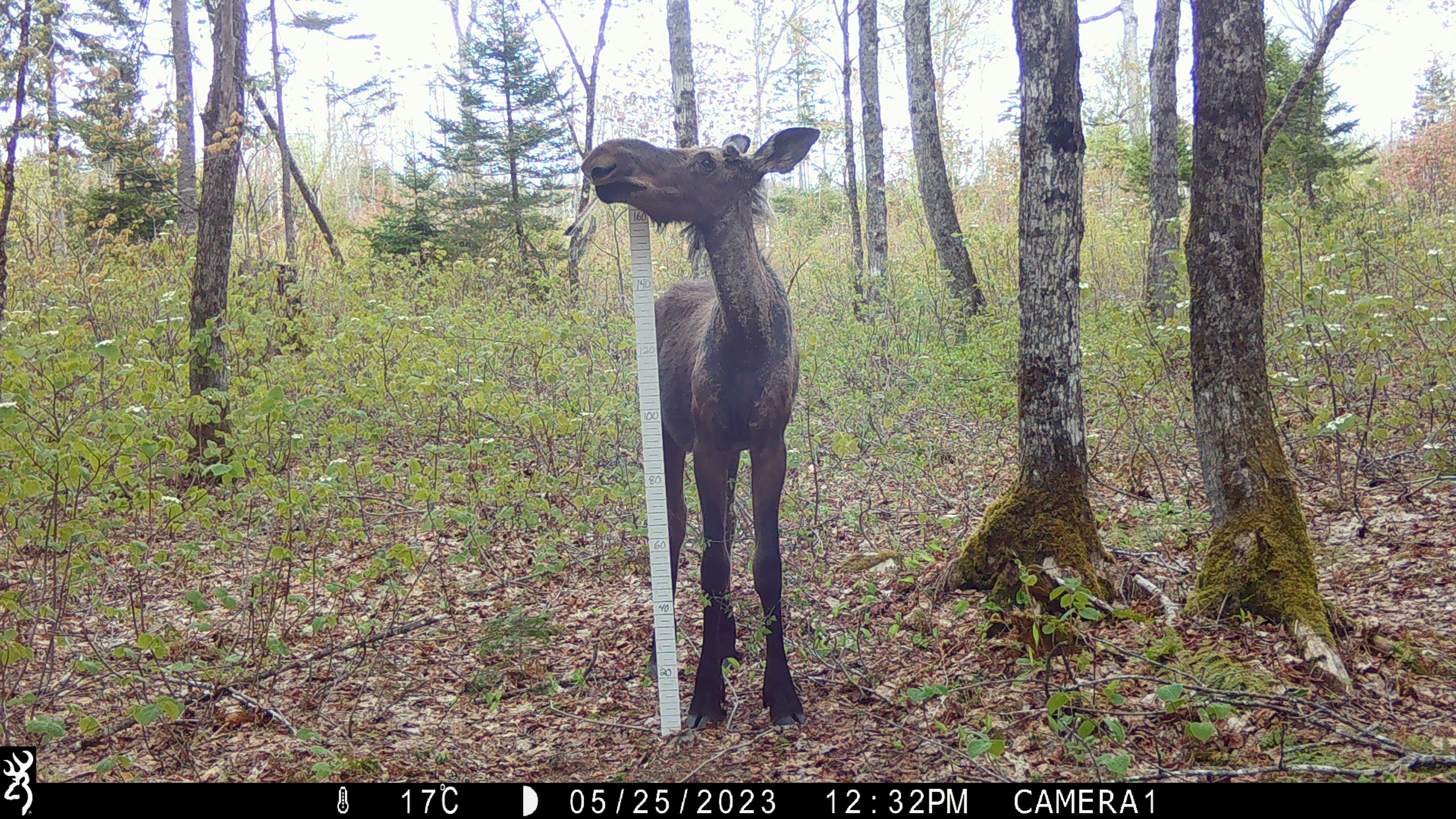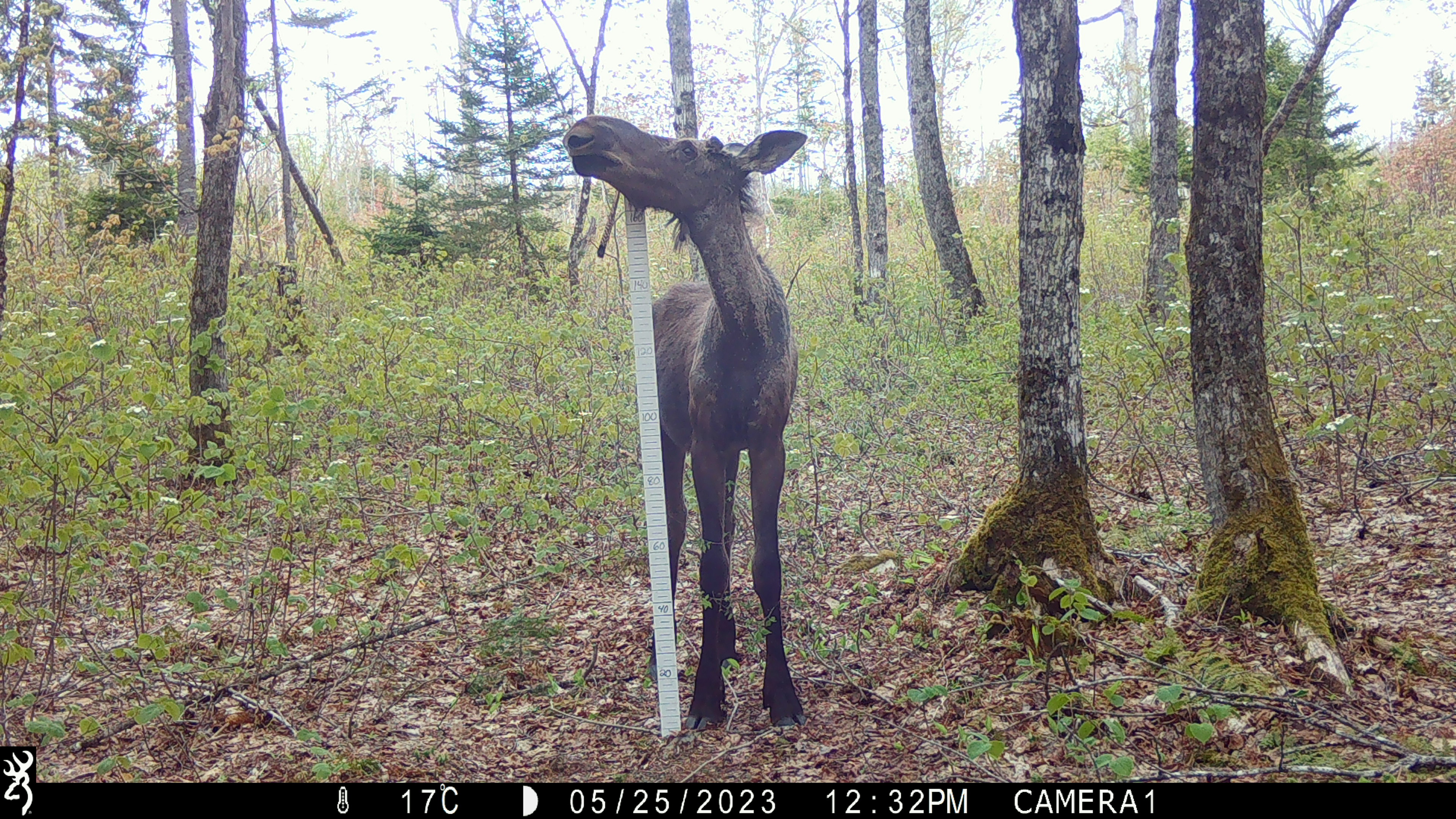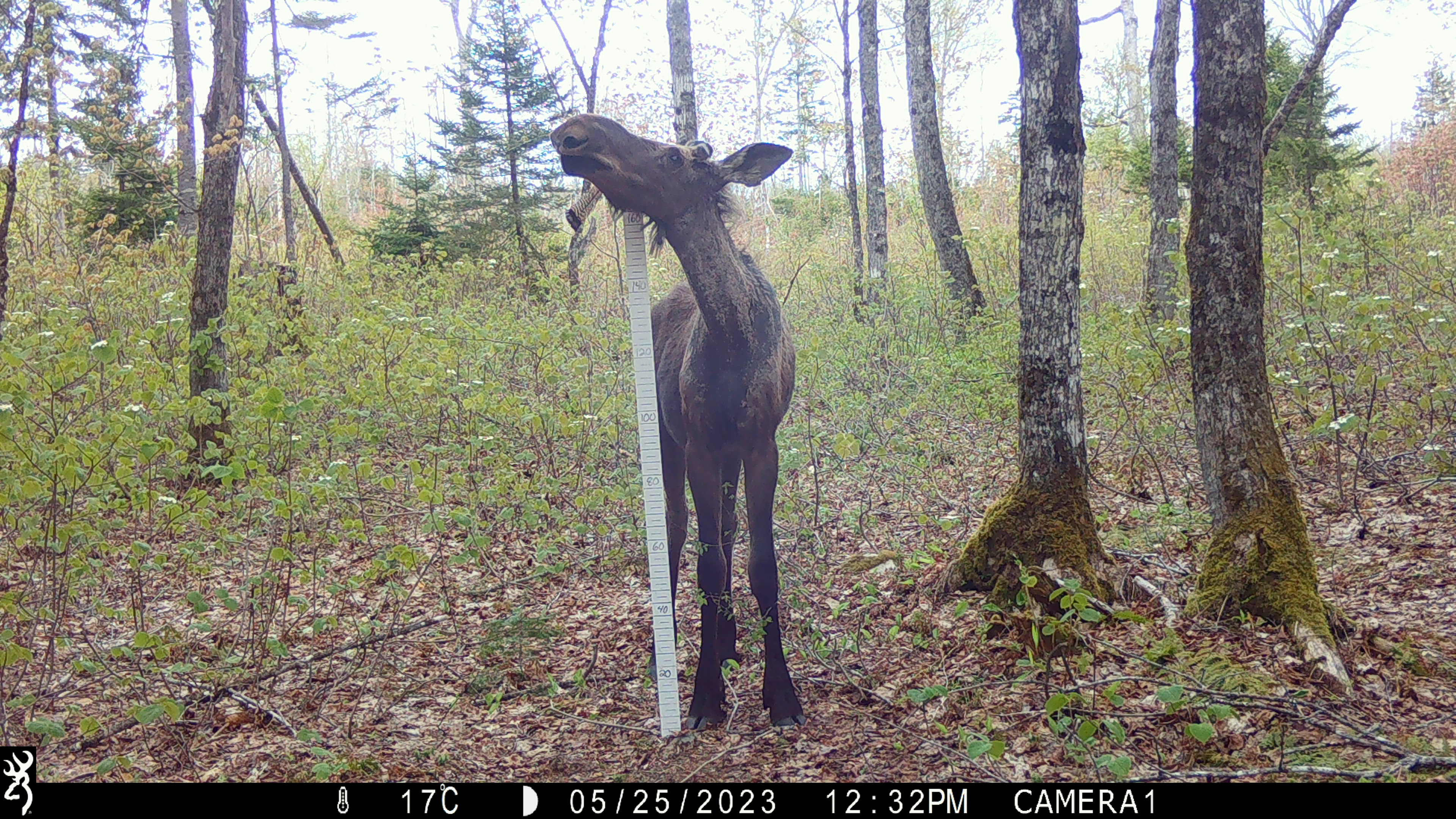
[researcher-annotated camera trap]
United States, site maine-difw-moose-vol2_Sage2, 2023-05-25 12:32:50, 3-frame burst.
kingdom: Animalia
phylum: Chordata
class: Mammalia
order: Artiodactyla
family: Cervidae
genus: Alces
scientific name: Alces alces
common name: moose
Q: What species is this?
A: Moose (Alces alces).